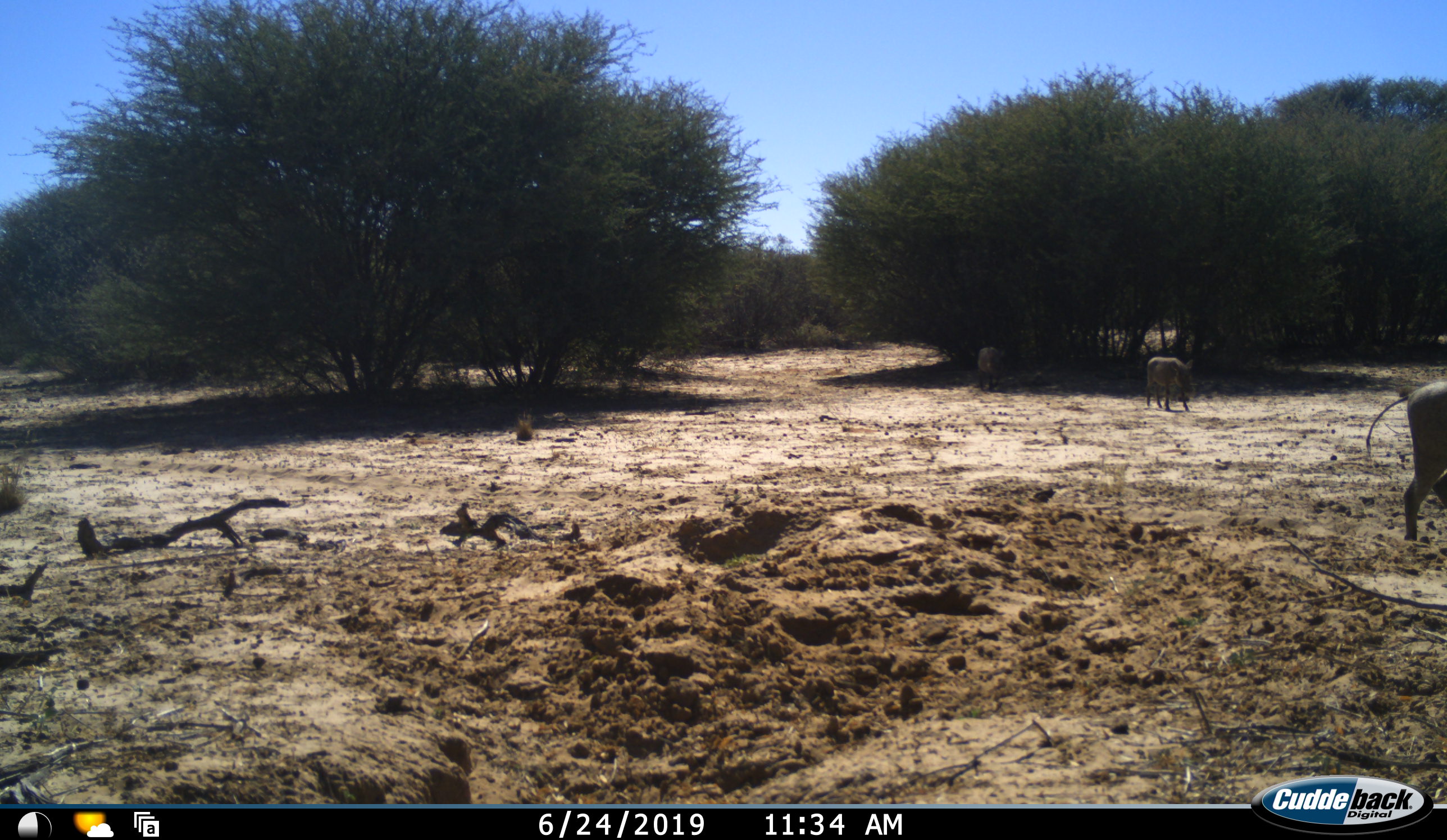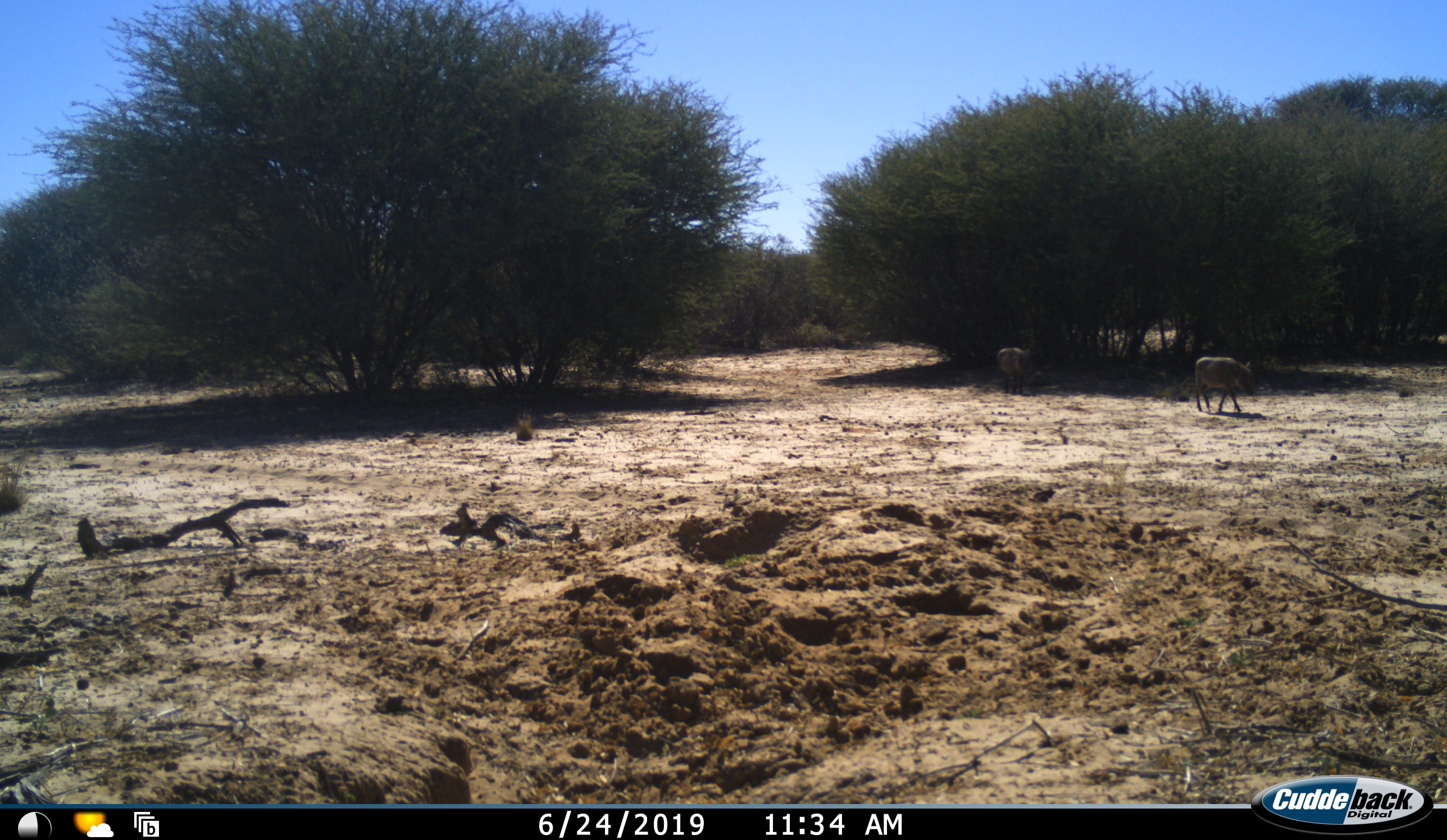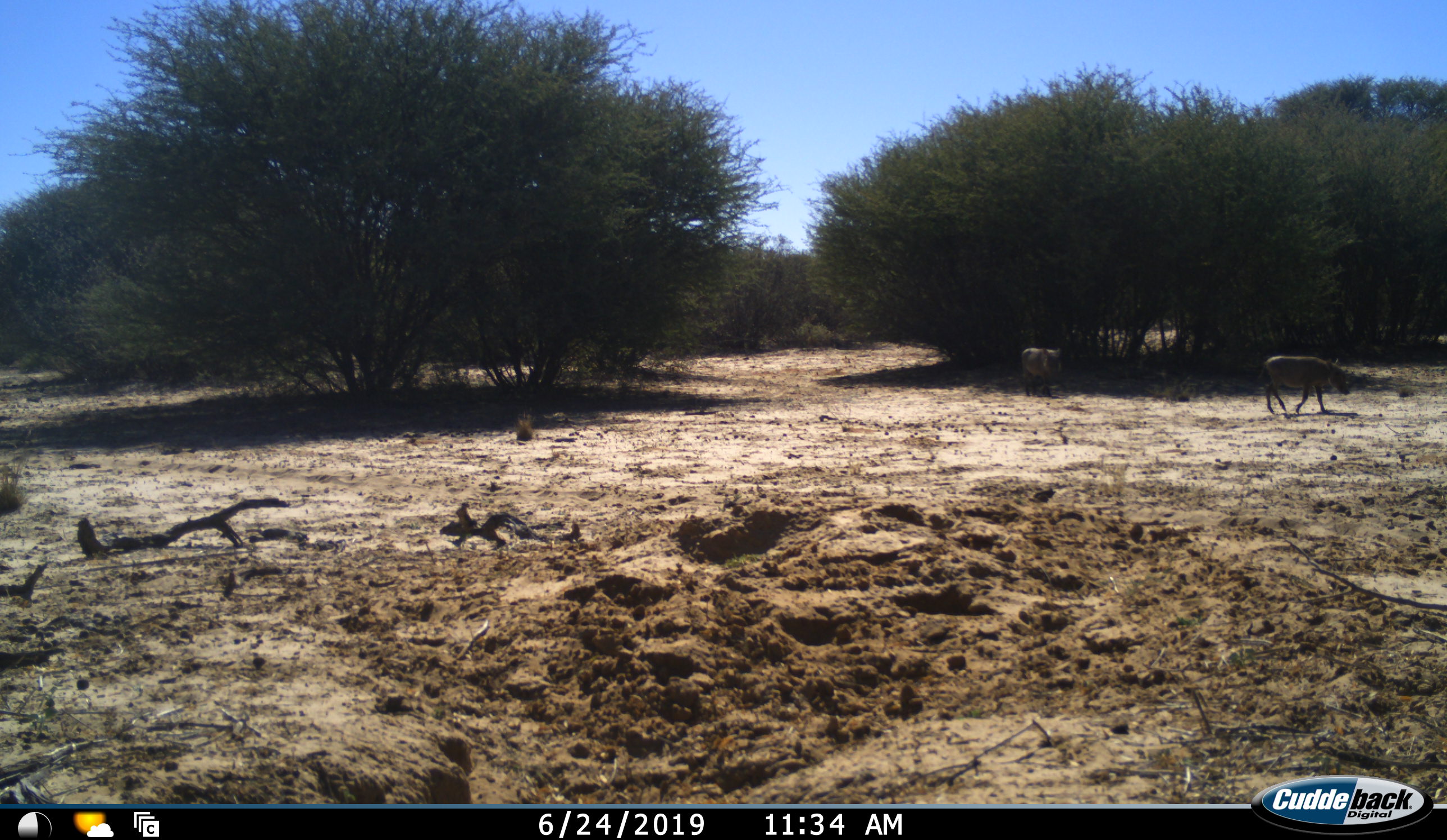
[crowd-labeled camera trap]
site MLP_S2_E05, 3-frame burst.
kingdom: Animalia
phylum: Chordata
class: Mammalia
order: Artiodactyla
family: Suidae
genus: Phacochoerus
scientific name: Phacochoerus africanus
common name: warthog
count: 3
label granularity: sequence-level